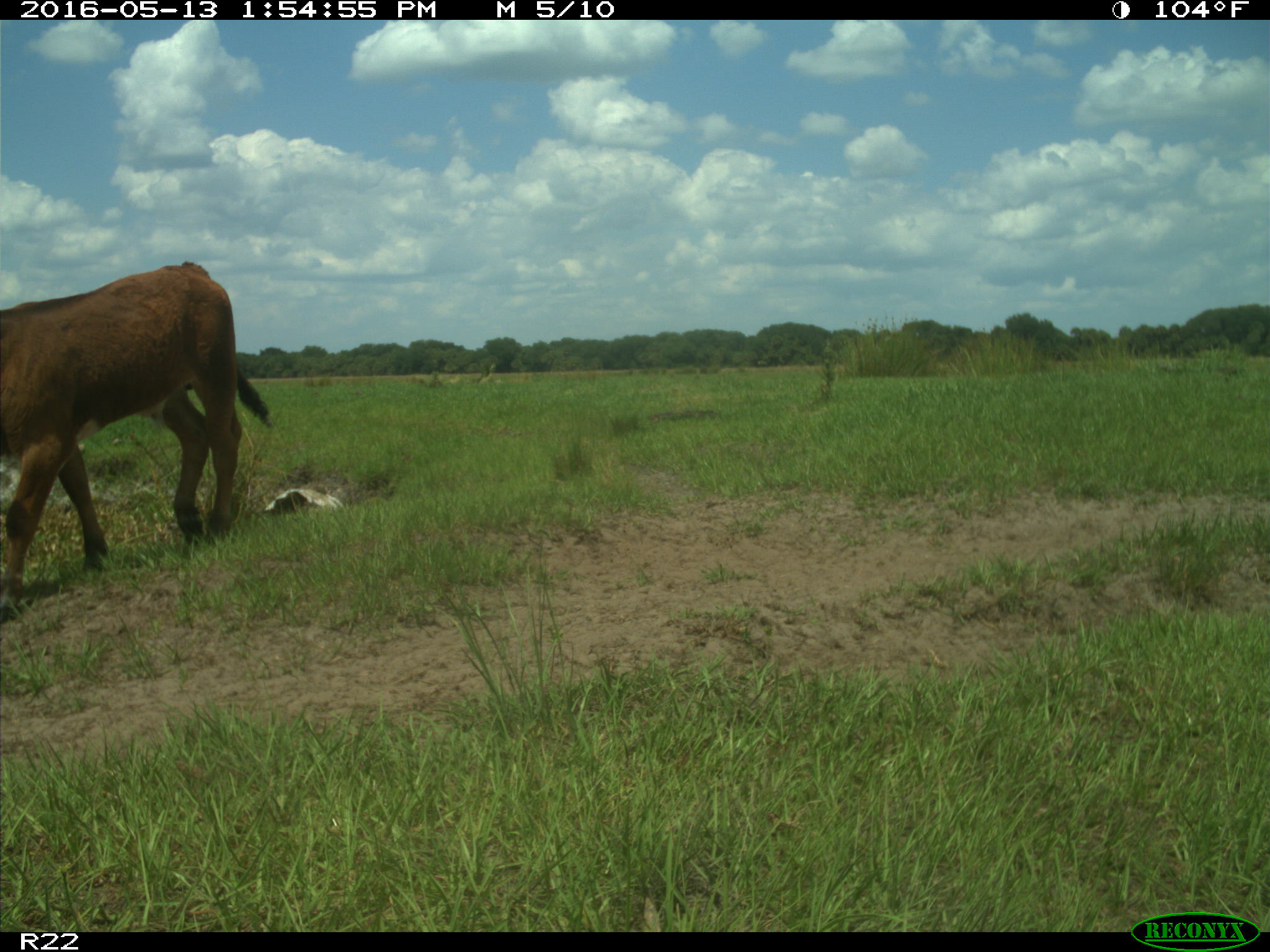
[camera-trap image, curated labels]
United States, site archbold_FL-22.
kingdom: Animalia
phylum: Chordata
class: Mammalia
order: Artiodactyla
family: Bovidae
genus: Bos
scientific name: Bos taurus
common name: domestic cow